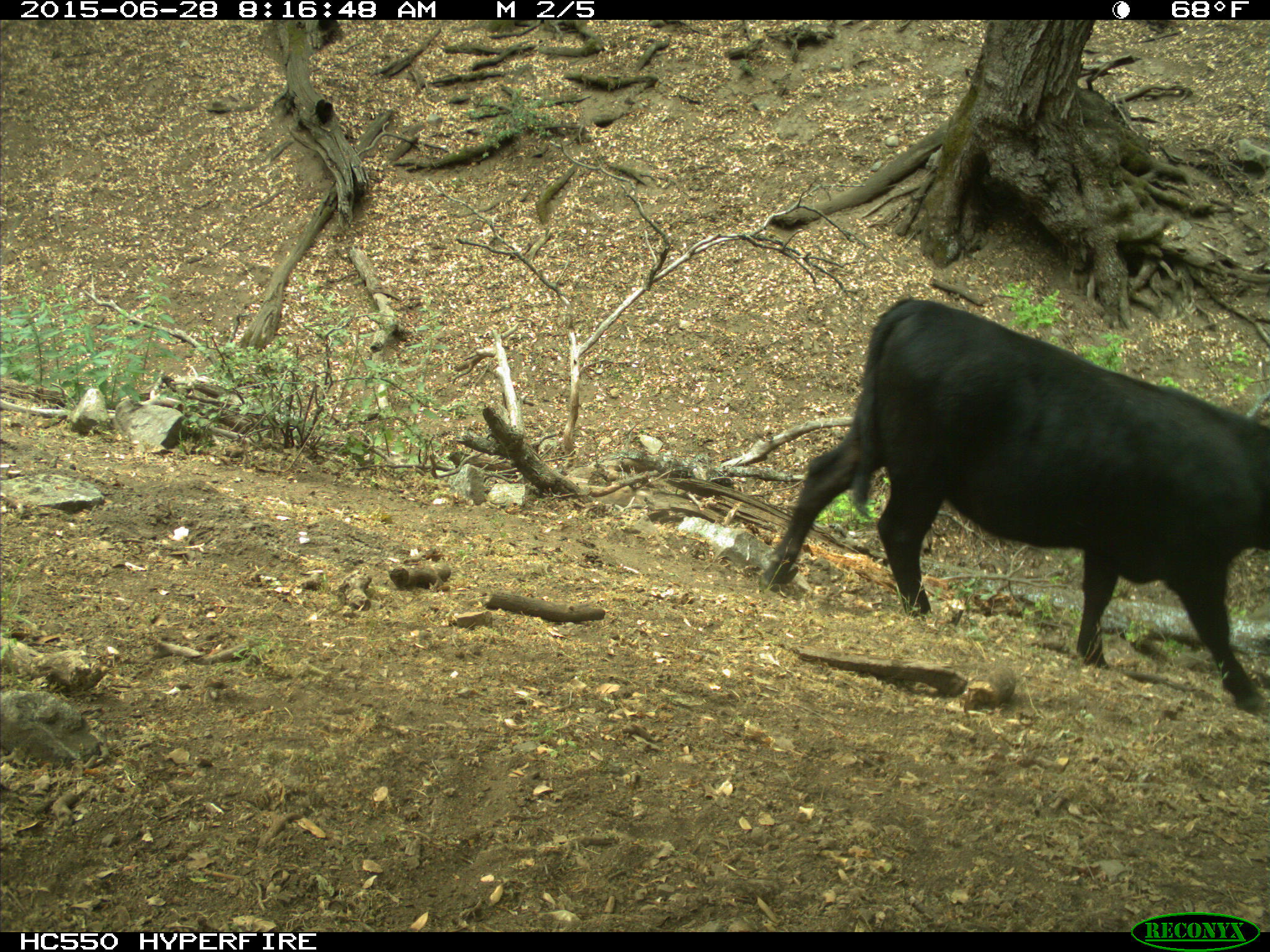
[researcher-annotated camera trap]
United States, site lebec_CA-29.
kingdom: Animalia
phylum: Chordata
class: Mammalia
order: Artiodactyla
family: Bovidae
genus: Bos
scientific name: Bos taurus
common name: domestic cow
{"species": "Bos taurus (domestic cow)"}